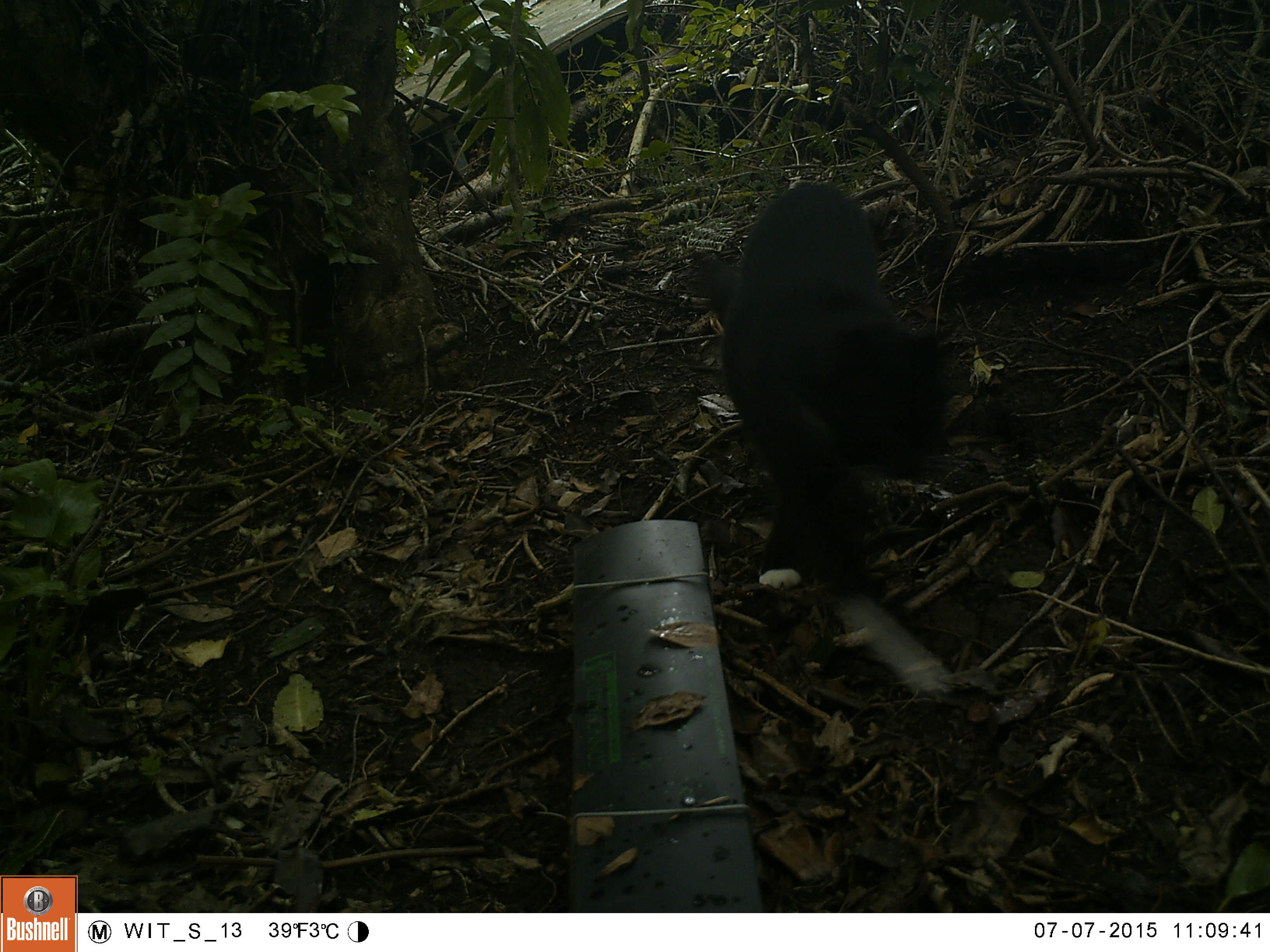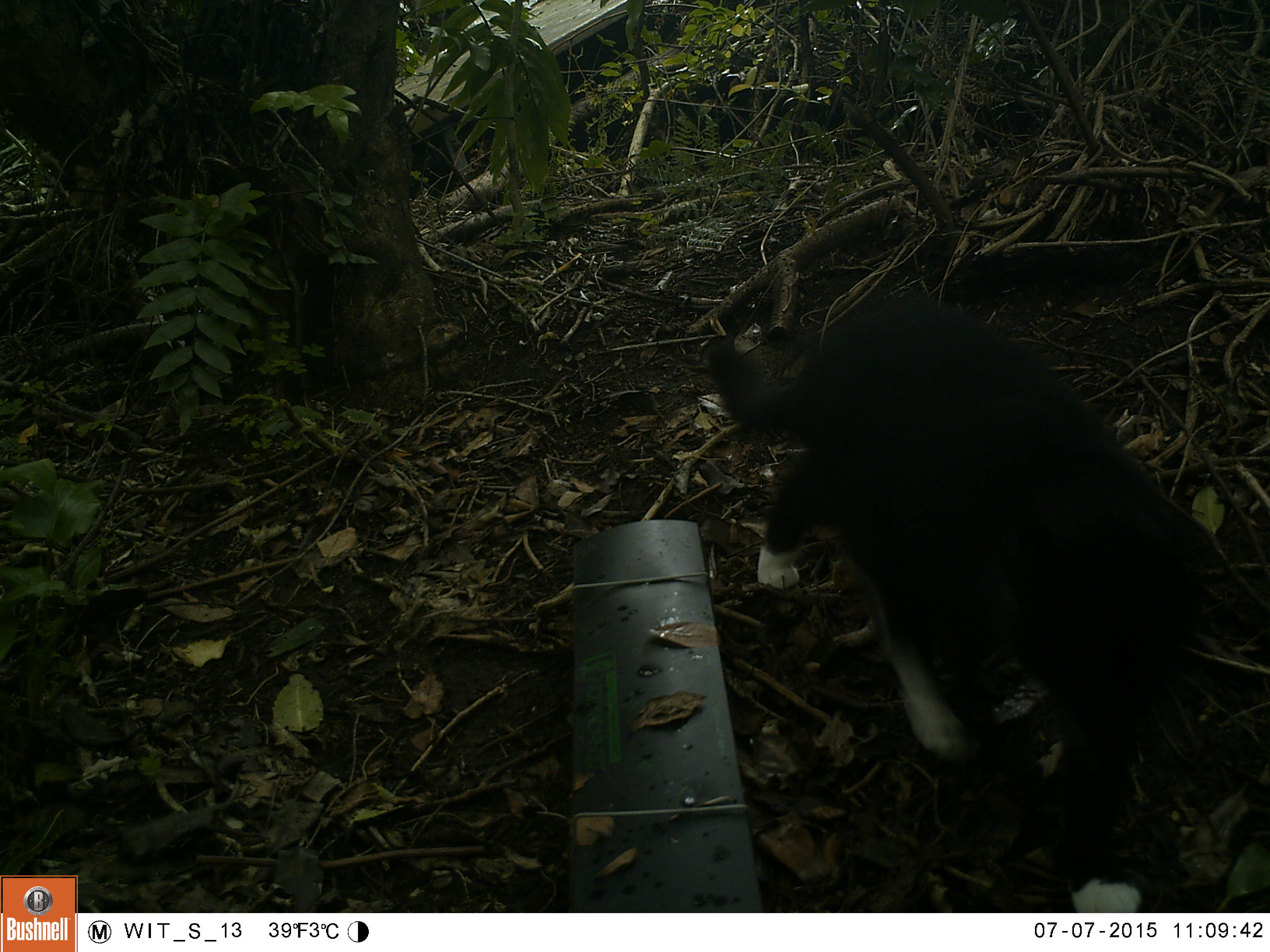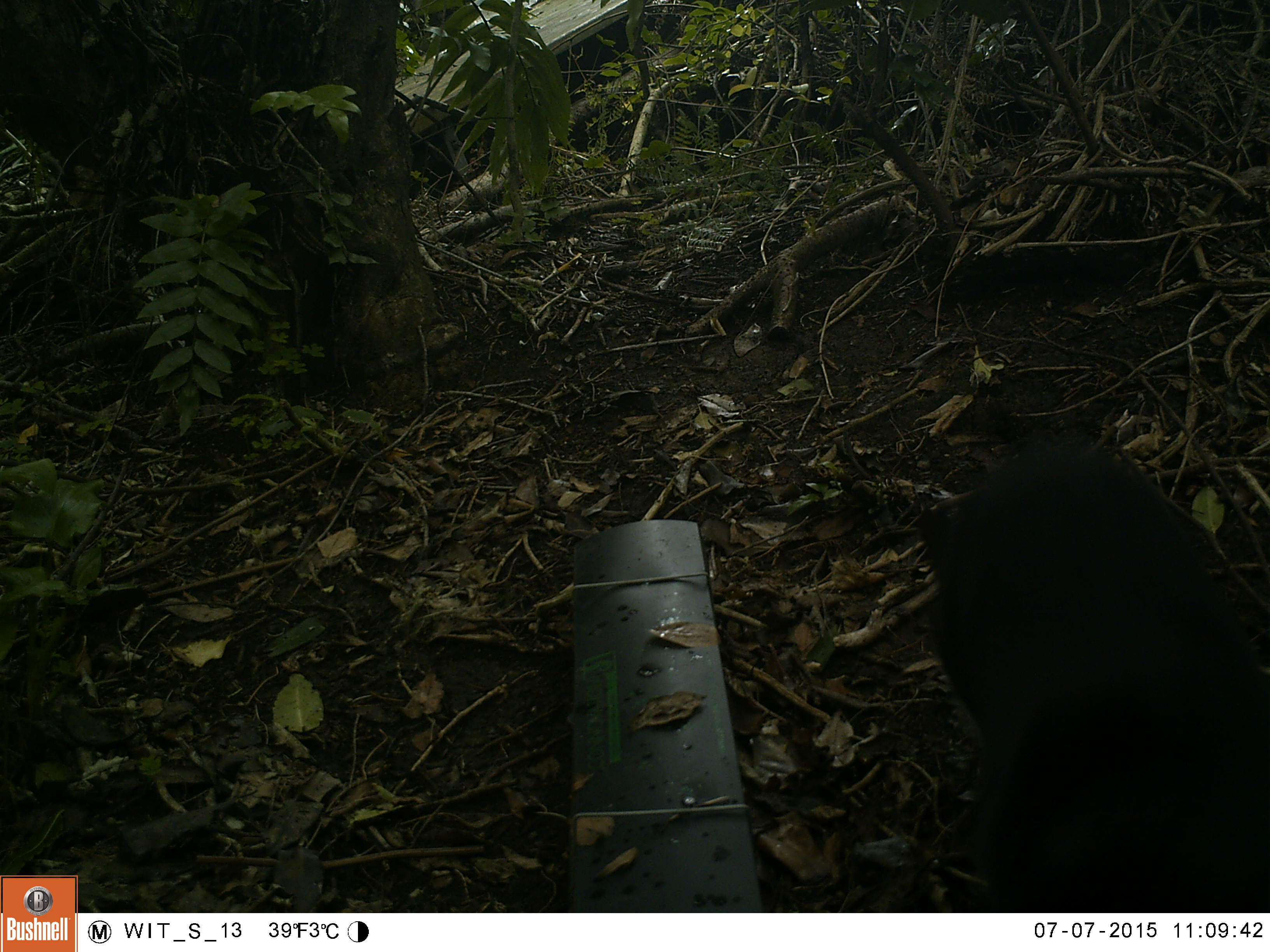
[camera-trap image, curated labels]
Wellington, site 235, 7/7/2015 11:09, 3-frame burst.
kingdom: Animalia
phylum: Chordata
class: Mammalia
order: Carnivora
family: Felidae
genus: Felis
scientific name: Felis catus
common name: cat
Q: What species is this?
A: Cat (Felis catus).